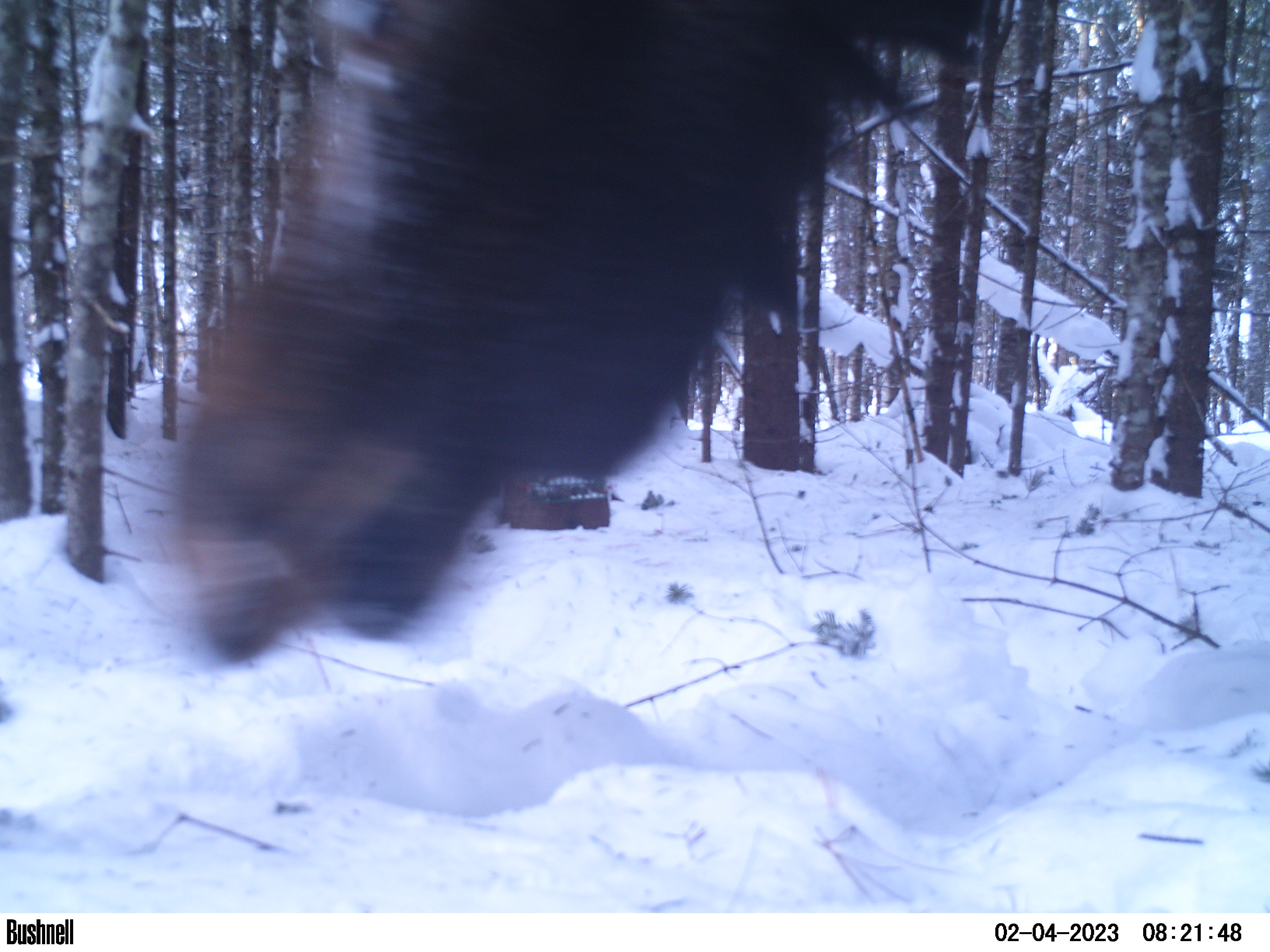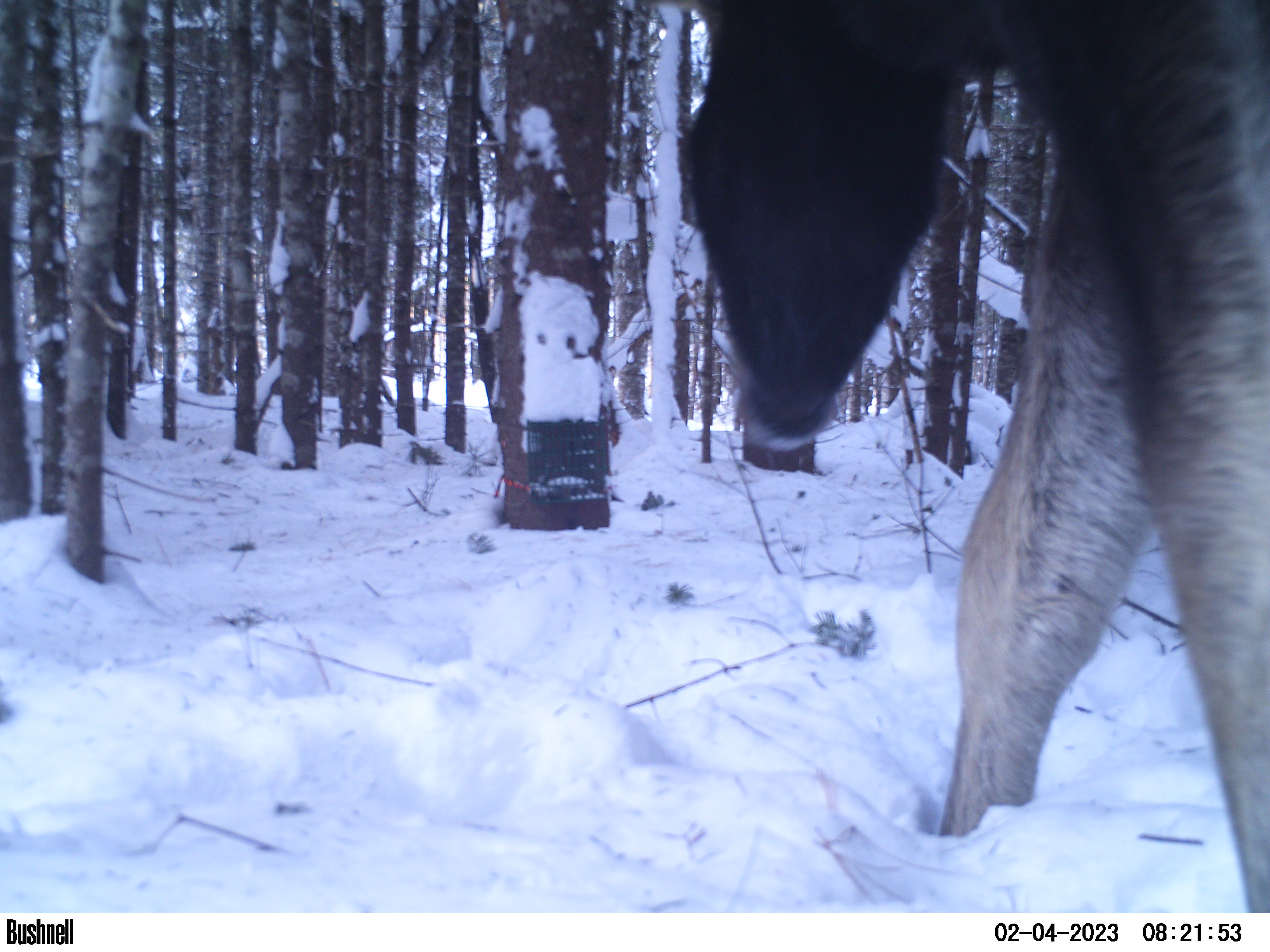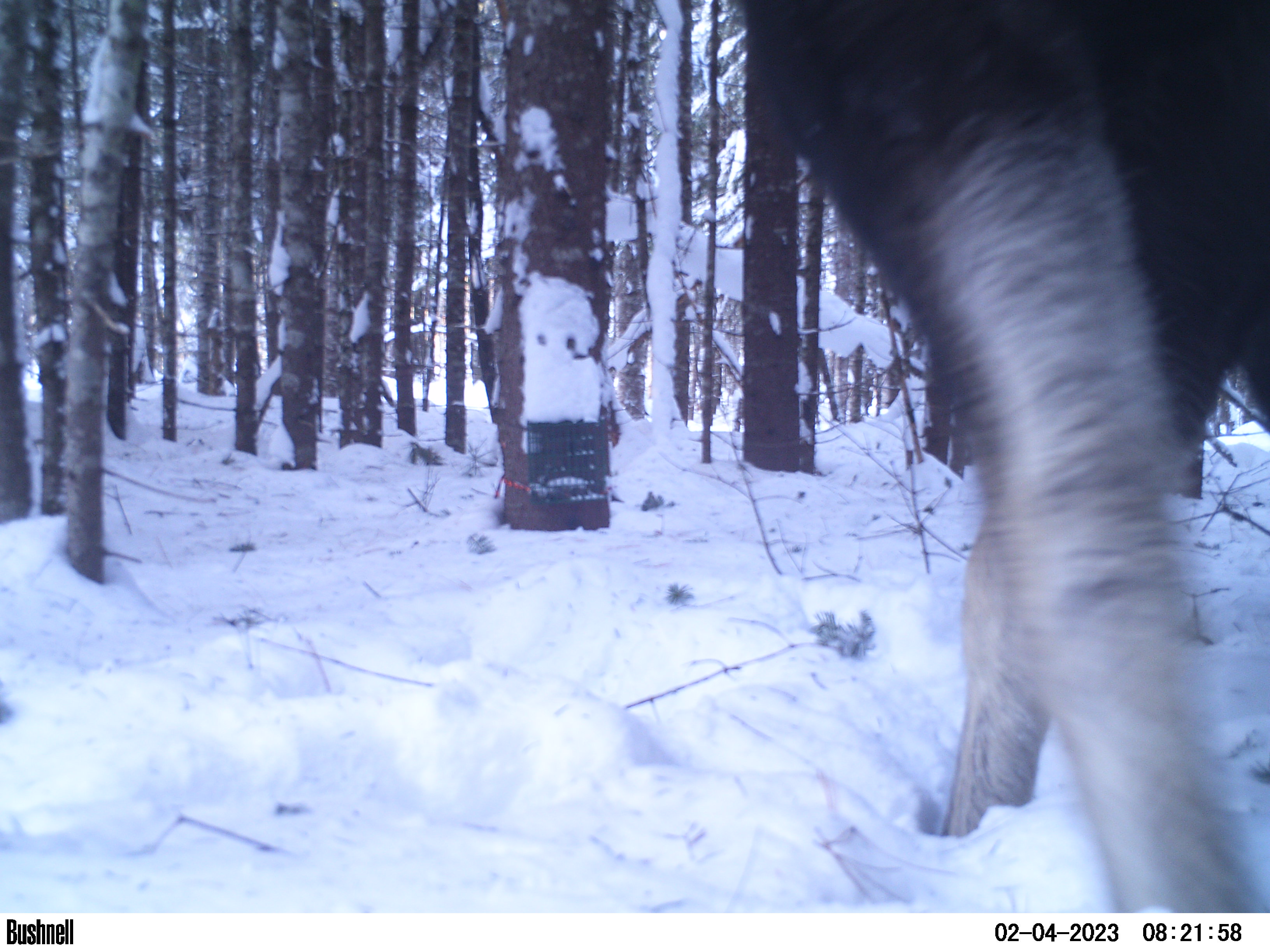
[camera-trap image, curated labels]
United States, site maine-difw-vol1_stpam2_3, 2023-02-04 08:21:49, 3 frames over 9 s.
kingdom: Animalia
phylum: Chordata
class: Mammalia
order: Artiodactyla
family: Cervidae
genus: Alces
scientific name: Alces alces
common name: moose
Moose (Alces alces).